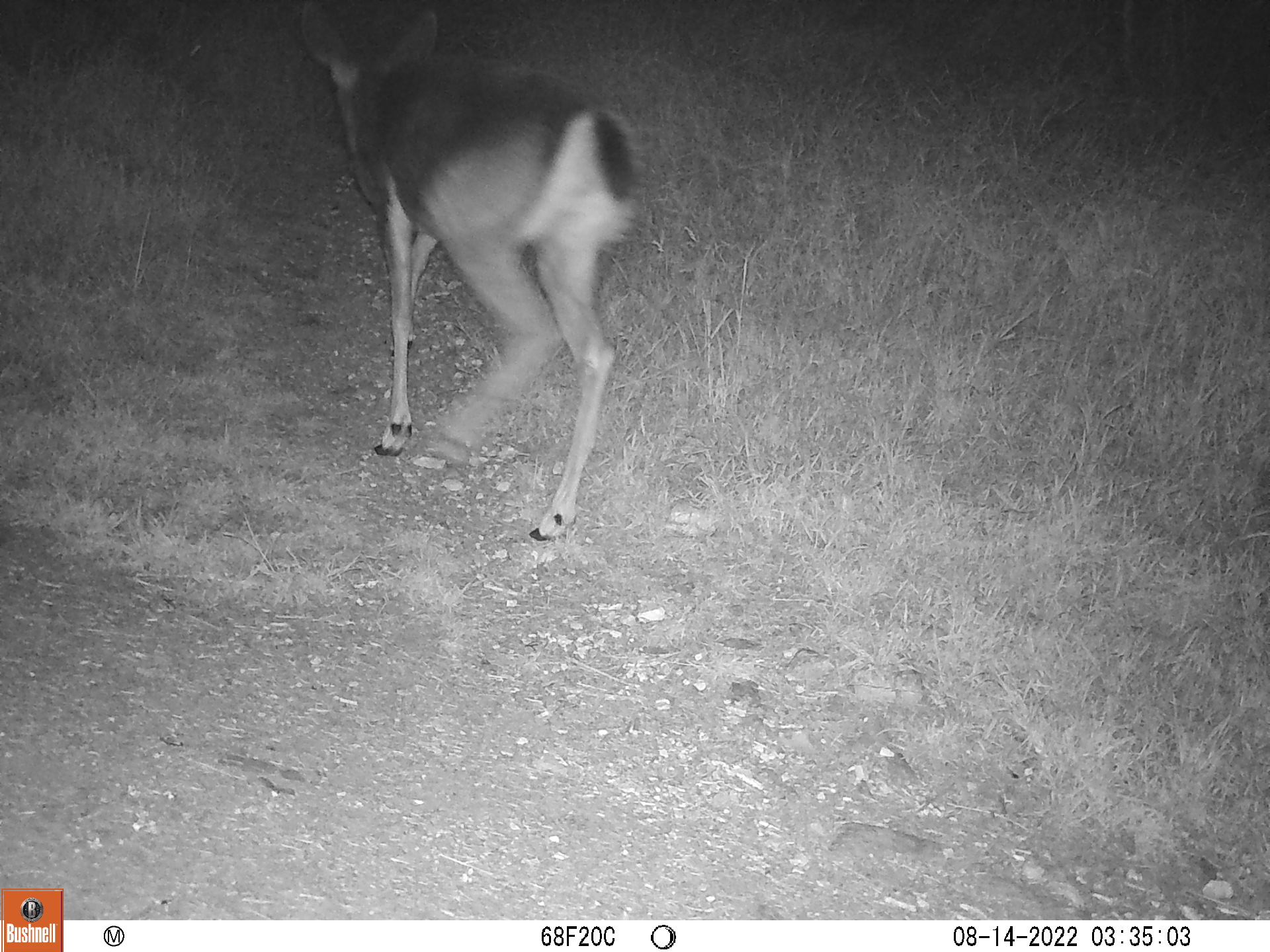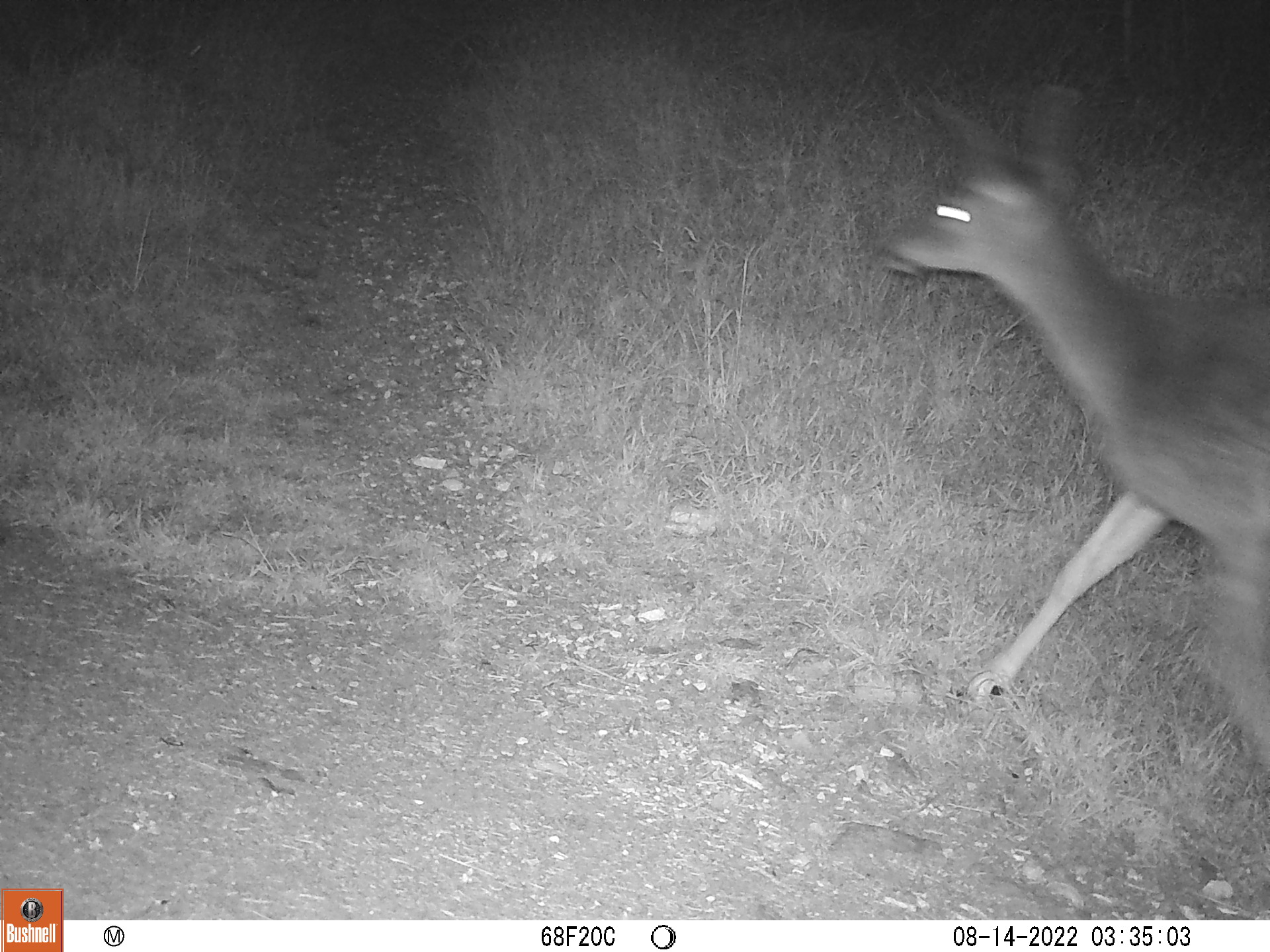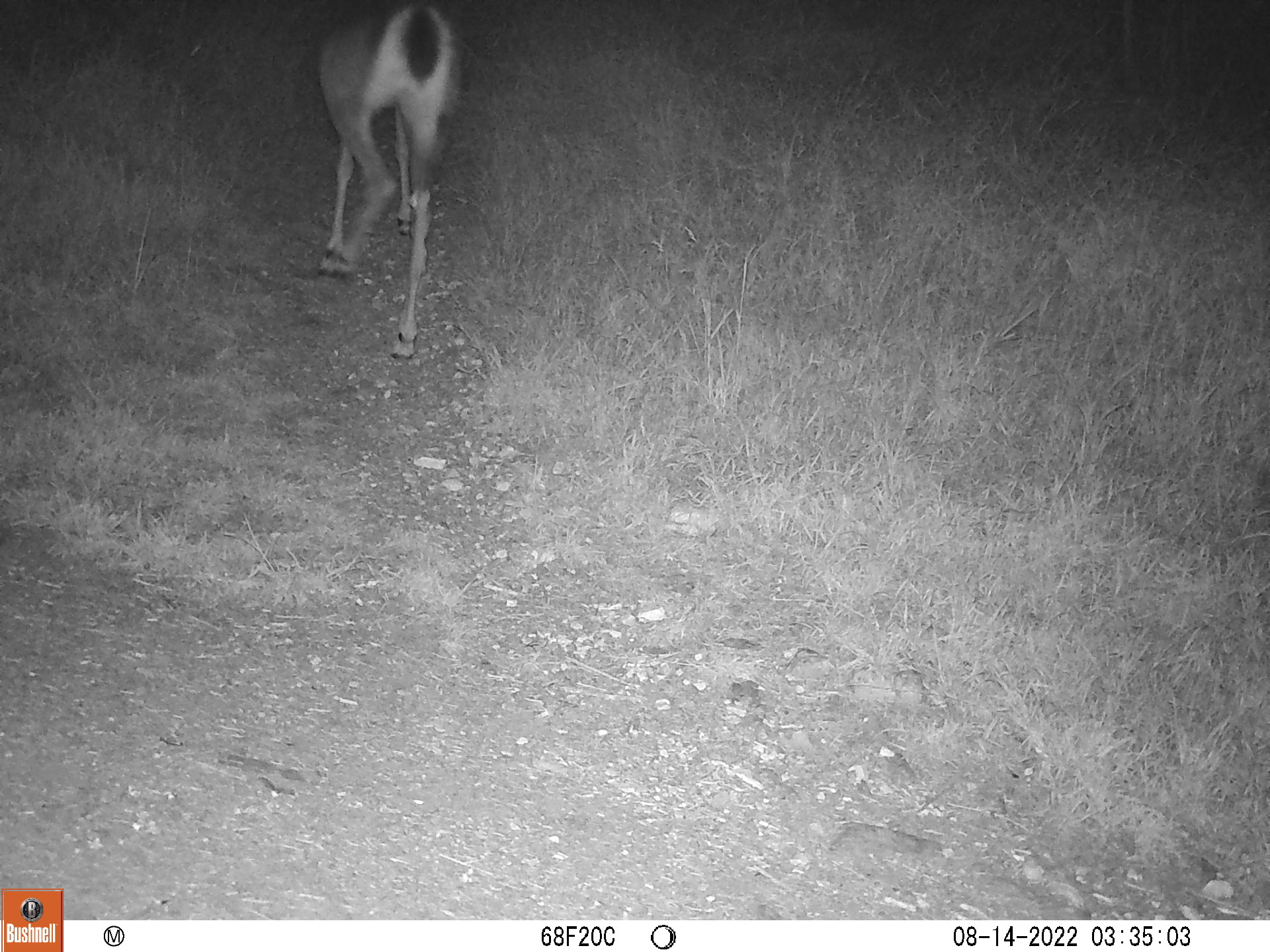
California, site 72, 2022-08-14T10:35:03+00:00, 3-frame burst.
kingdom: Animalia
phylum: Chordata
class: Mammalia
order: Artiodactyla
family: Cervidae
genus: Odocoileus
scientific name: Odocoileus hemionus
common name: mule deer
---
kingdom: Animalia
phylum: Chordata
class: Mammalia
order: Carnivora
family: Canidae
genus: Urocyon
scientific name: Urocyon cinereoargenteus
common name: gray fox